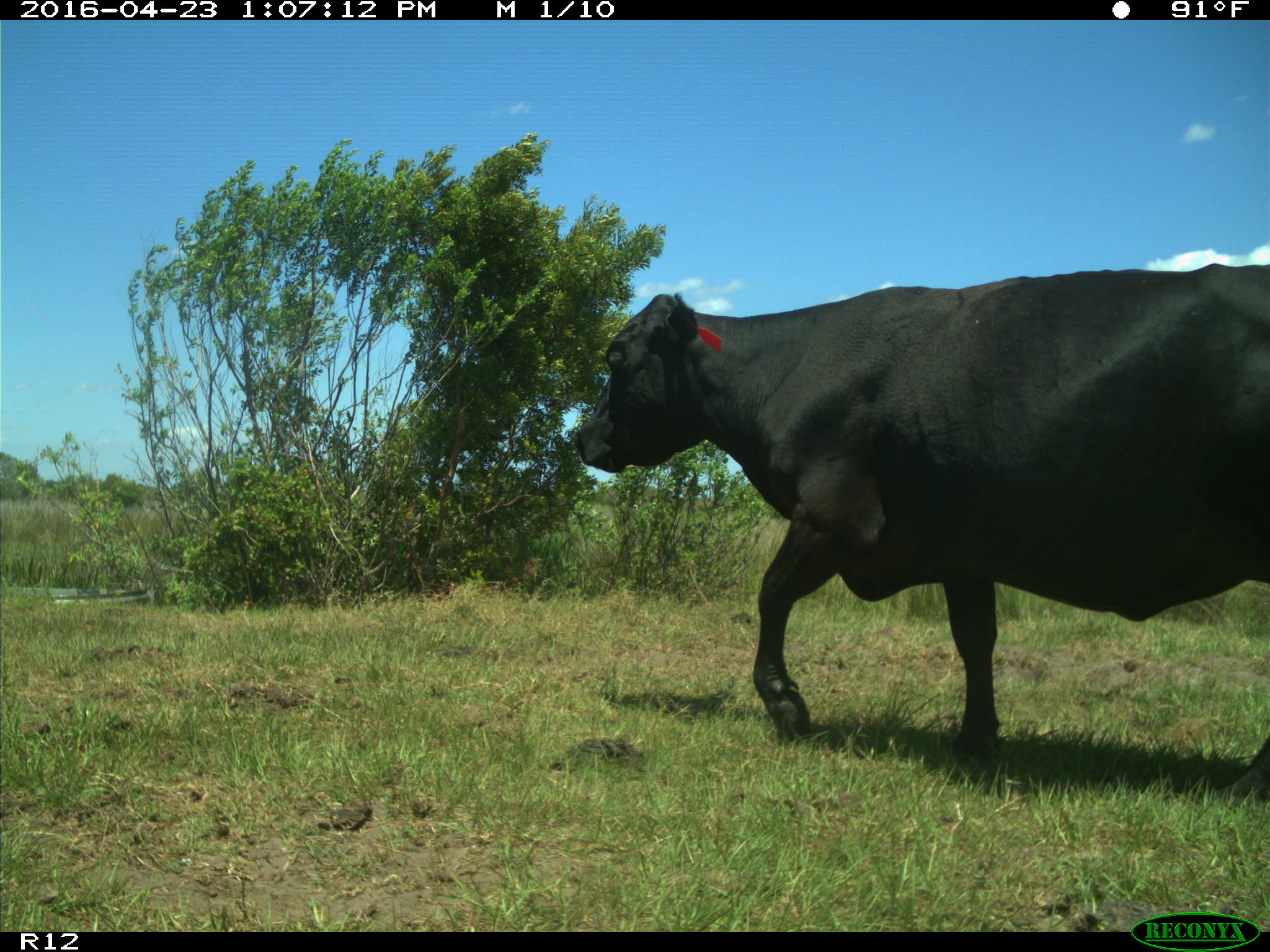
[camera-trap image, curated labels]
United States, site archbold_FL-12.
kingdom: Animalia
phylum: Chordata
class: Mammalia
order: Artiodactyla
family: Bovidae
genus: Bos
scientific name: Bos taurus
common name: domestic cow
Bos taurus (domestic cow).